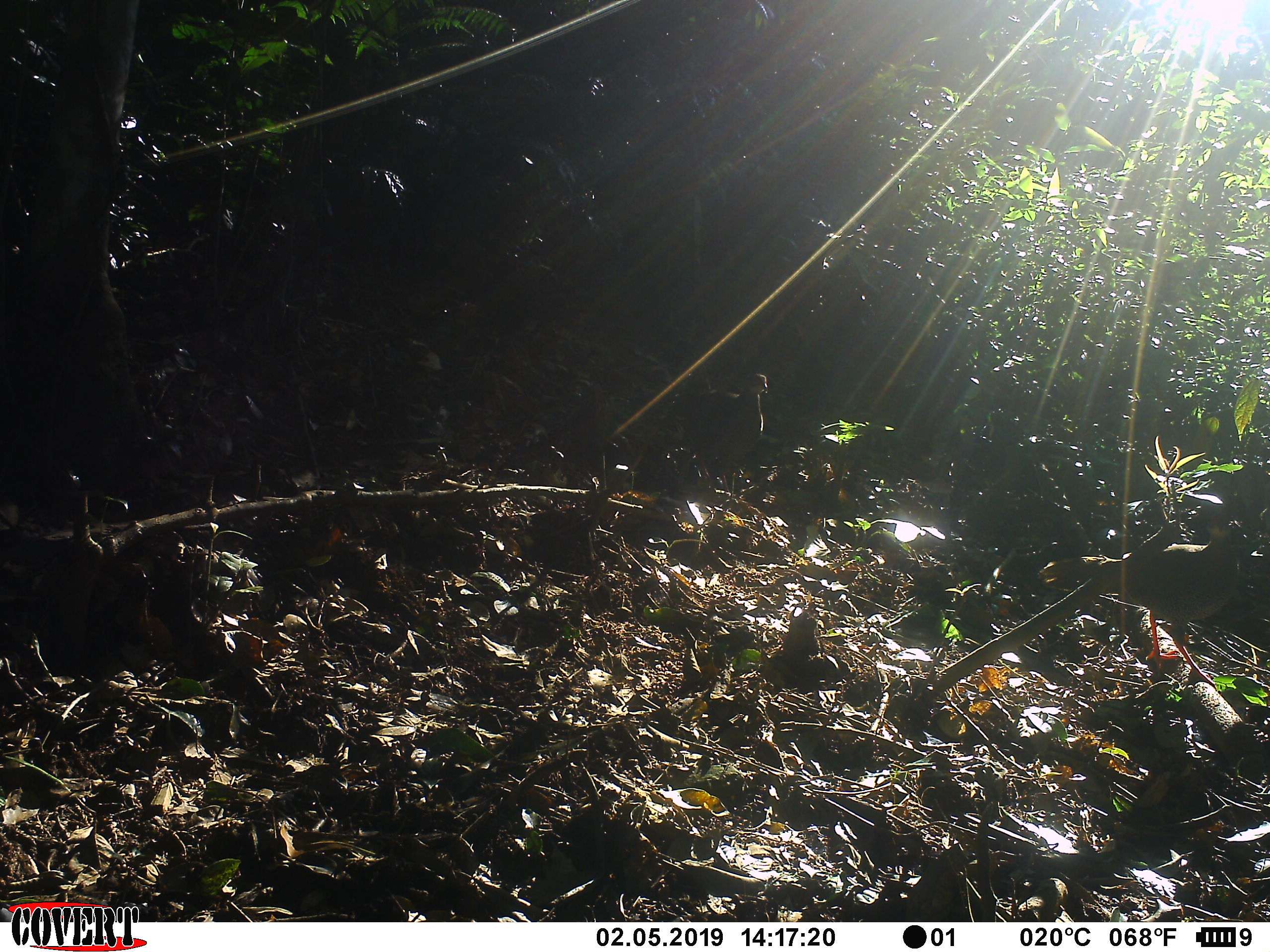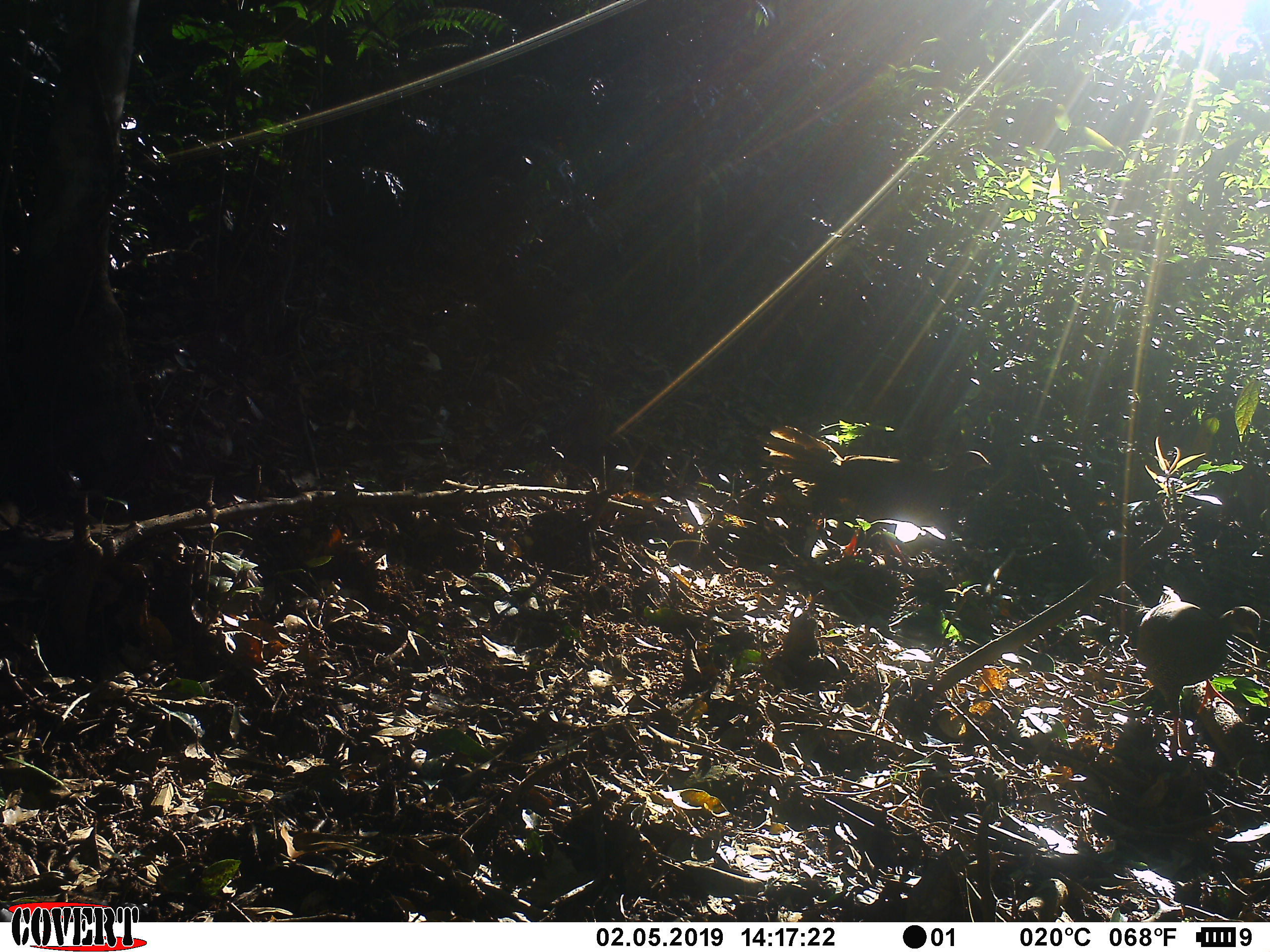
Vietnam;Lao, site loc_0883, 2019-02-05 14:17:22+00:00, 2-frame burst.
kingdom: Animalia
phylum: Chordata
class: Aves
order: Galliformes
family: Phasianidae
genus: Lophura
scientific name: Lophura nycthemera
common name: silver pheasant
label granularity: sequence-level